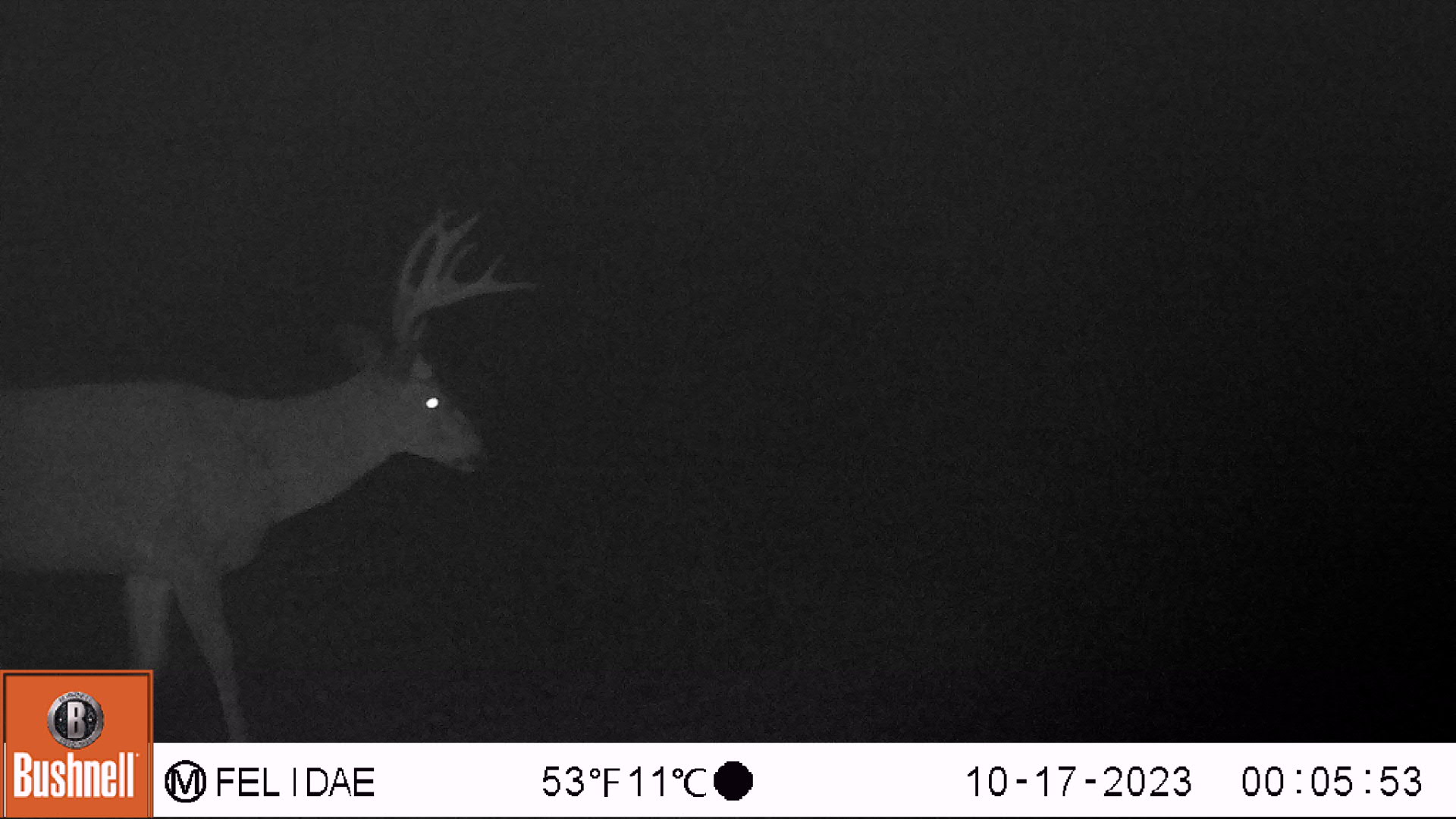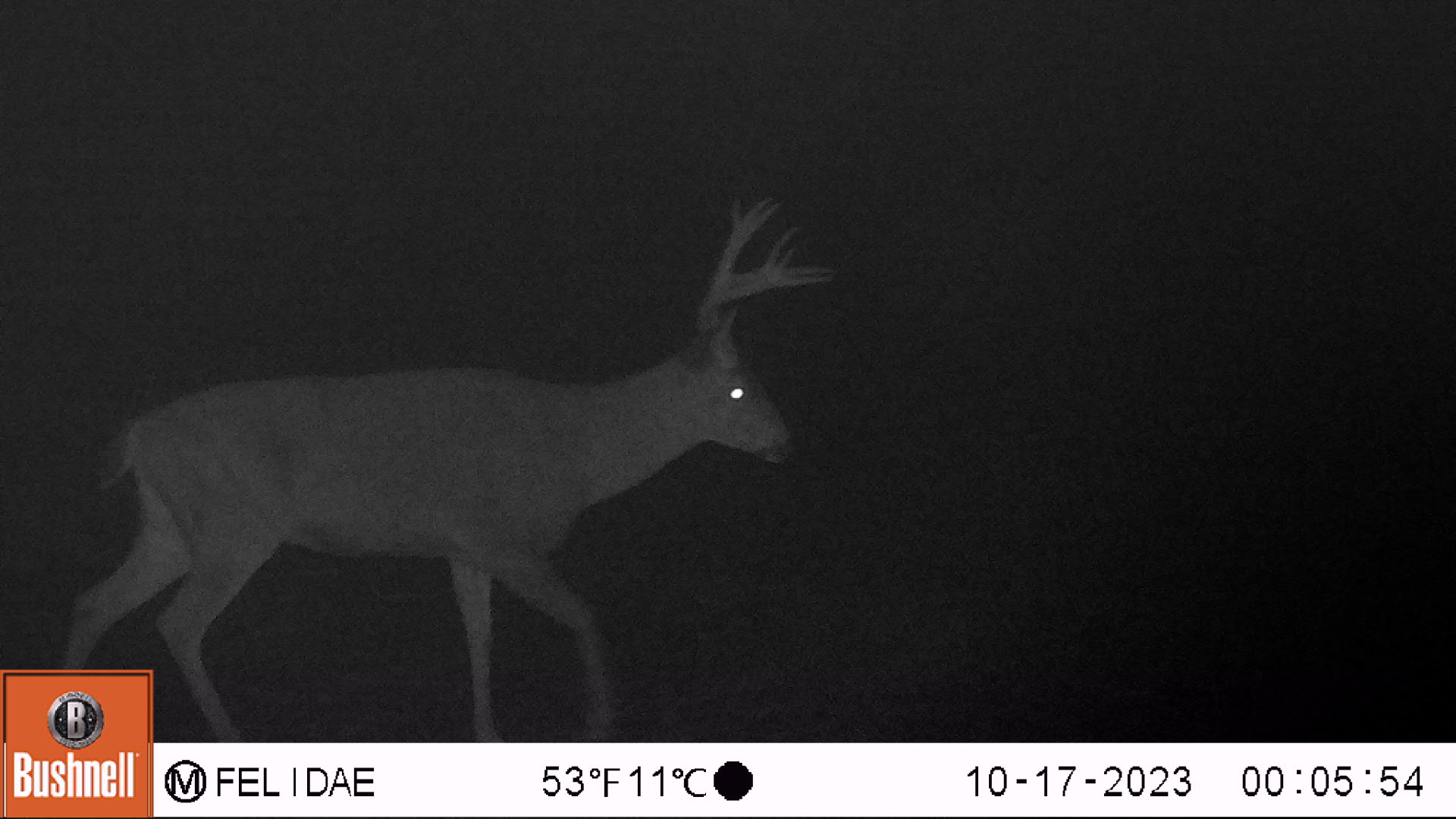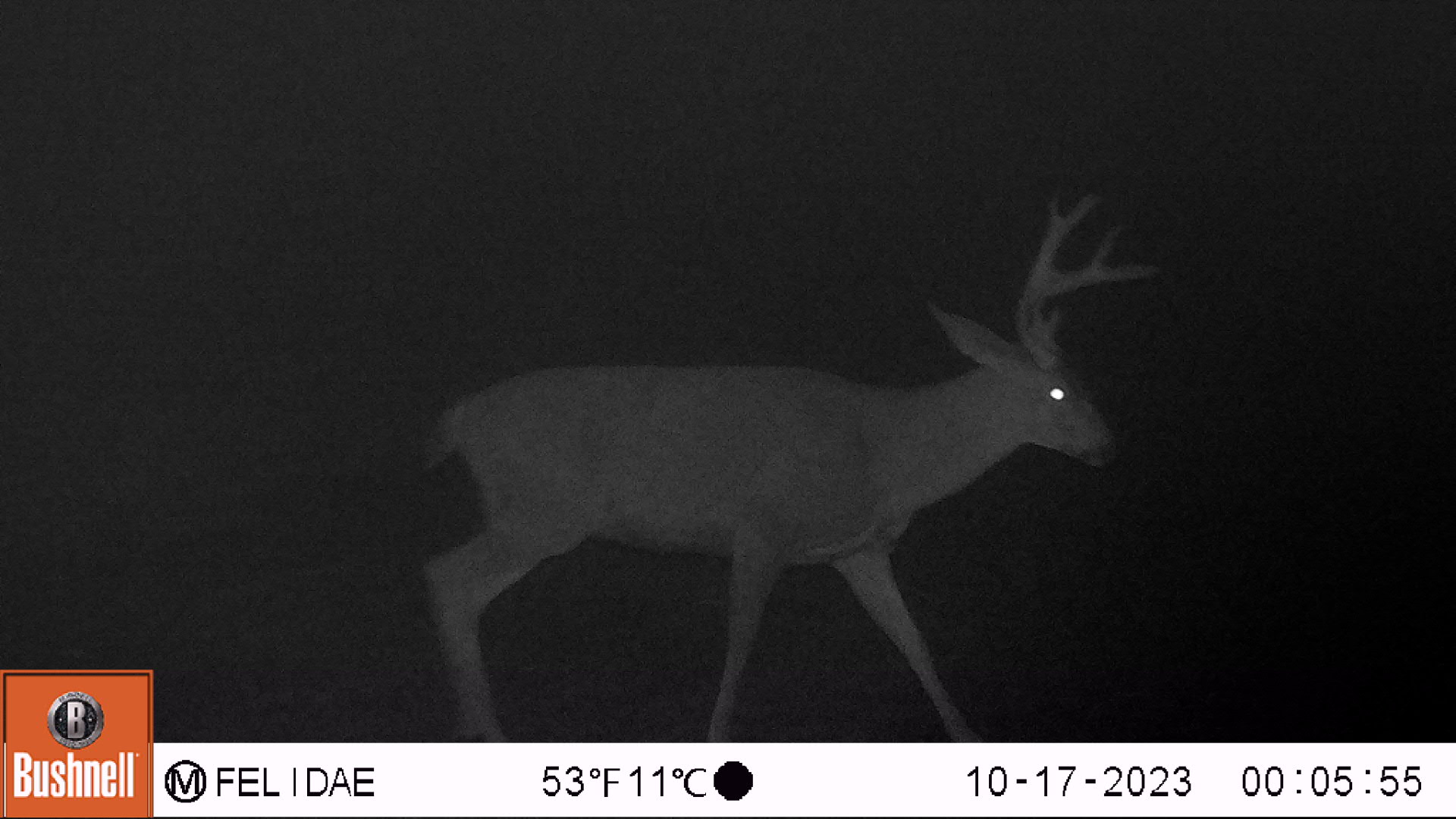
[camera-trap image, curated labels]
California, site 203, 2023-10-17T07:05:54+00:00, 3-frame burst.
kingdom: Animalia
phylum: Chordata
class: Mammalia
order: Artiodactyla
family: Cervidae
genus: Odocoileus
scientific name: Odocoileus hemionus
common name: mule deer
Mule deer (Odocoileus hemionus).